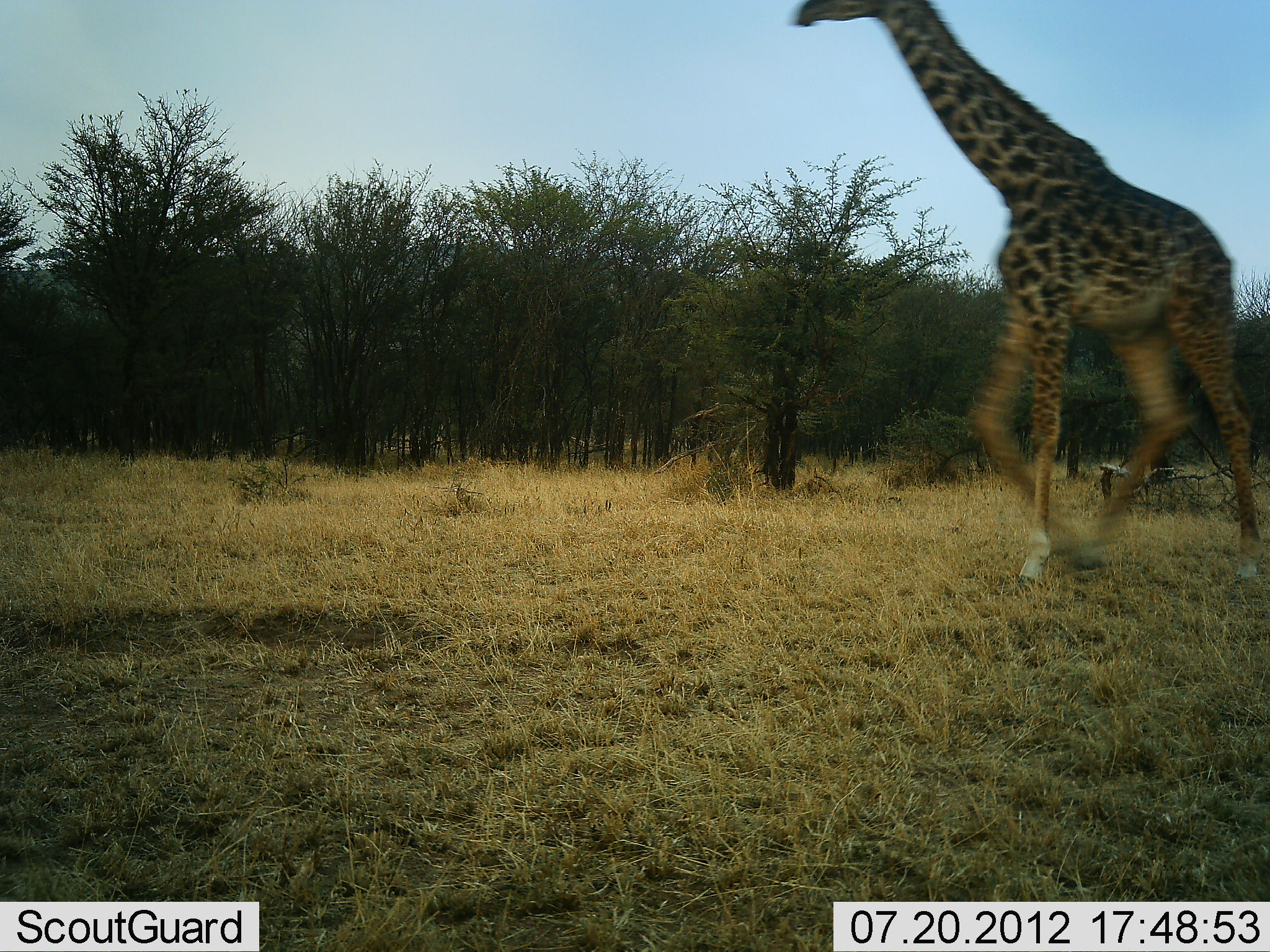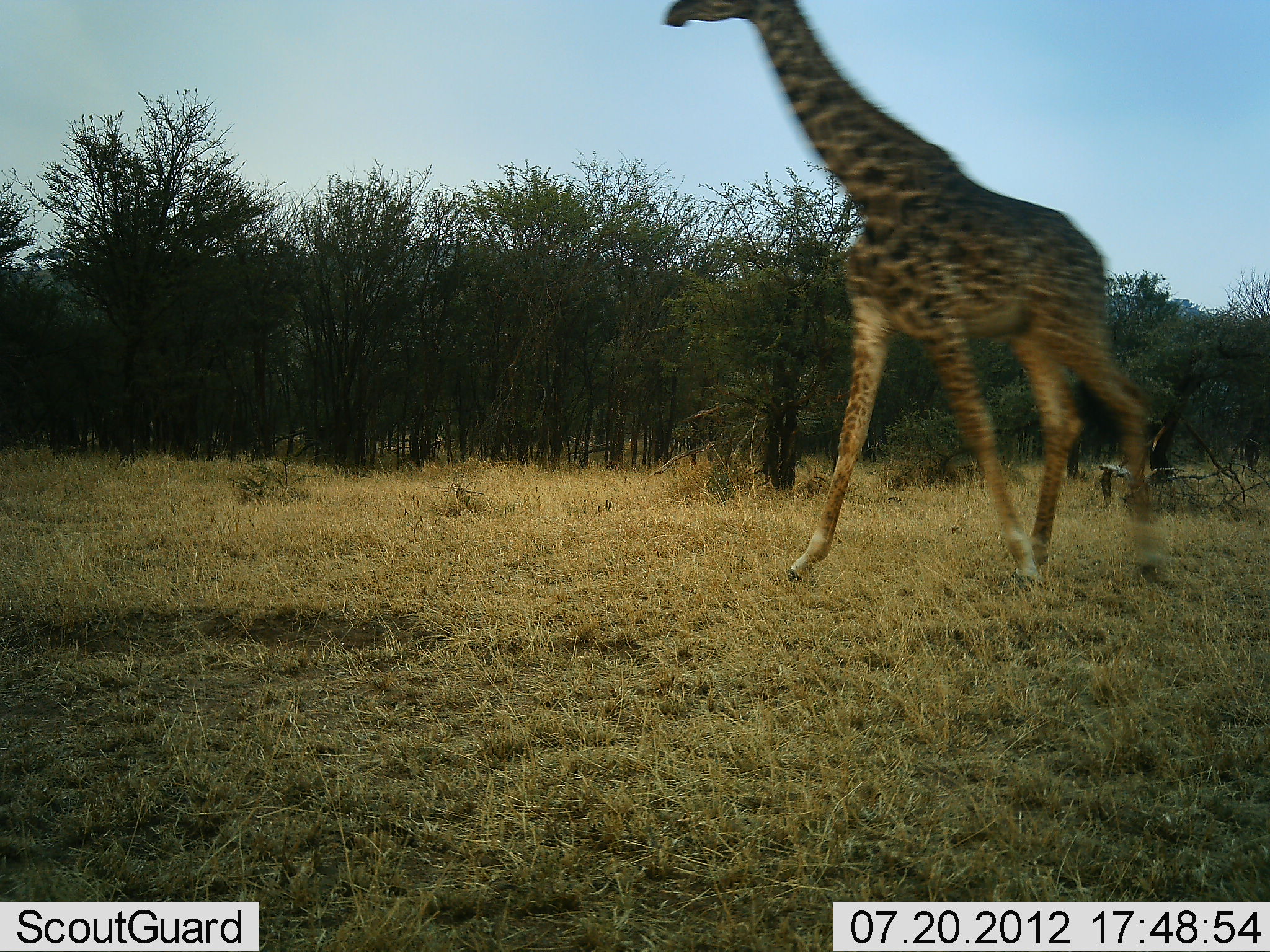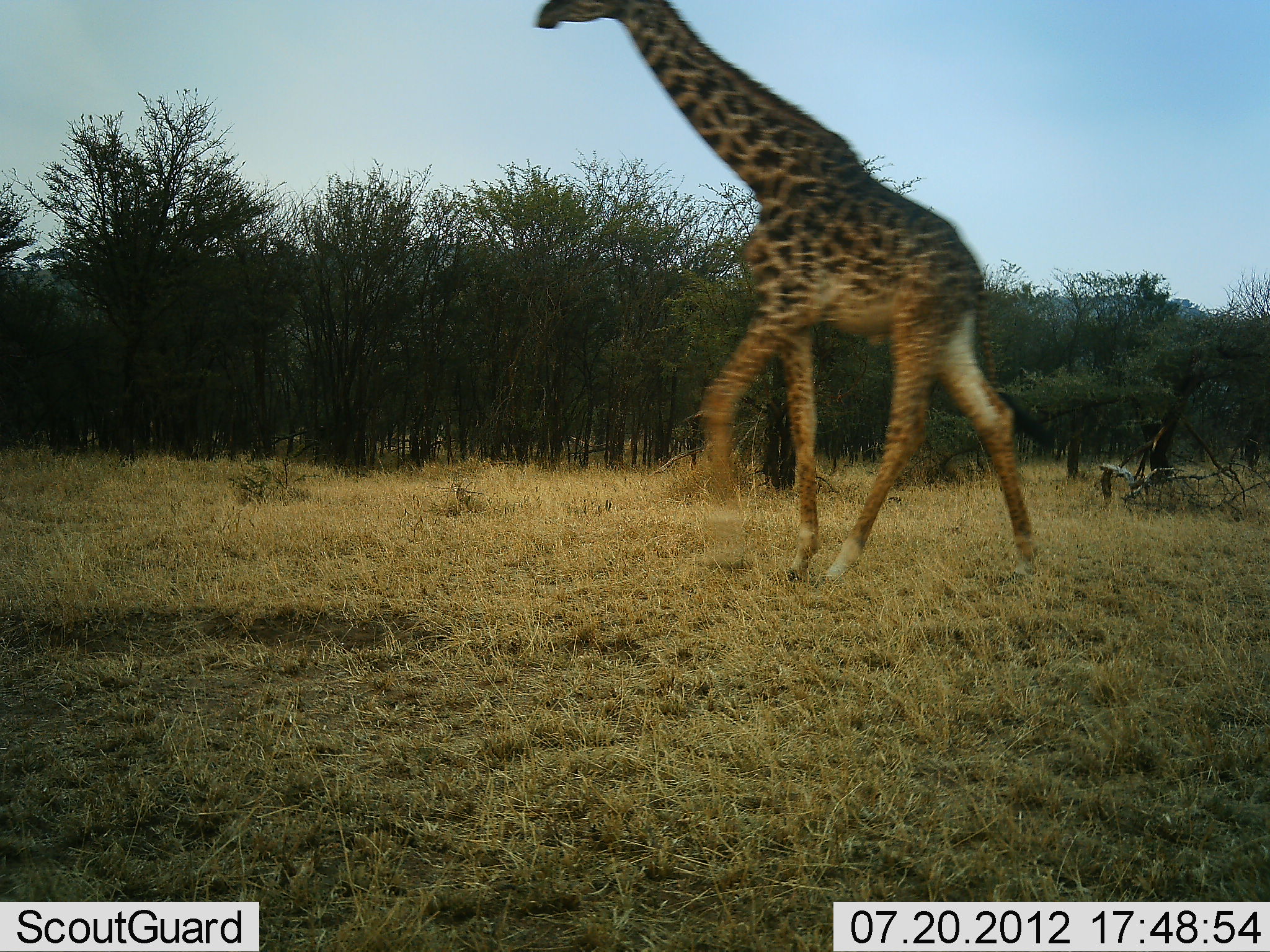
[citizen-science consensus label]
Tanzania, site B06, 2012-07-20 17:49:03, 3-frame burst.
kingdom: Animalia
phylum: Chordata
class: Mammalia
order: Artiodactyla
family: Giraffidae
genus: Giraffa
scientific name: Giraffa camelopardalis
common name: giraffe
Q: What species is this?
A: Giraffe (Giraffa camelopardalis).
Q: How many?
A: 1.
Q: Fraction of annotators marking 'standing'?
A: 0%.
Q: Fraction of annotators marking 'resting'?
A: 0%.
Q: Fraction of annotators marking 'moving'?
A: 100%.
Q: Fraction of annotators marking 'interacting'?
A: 0%.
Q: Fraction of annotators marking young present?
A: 0%.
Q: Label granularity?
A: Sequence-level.